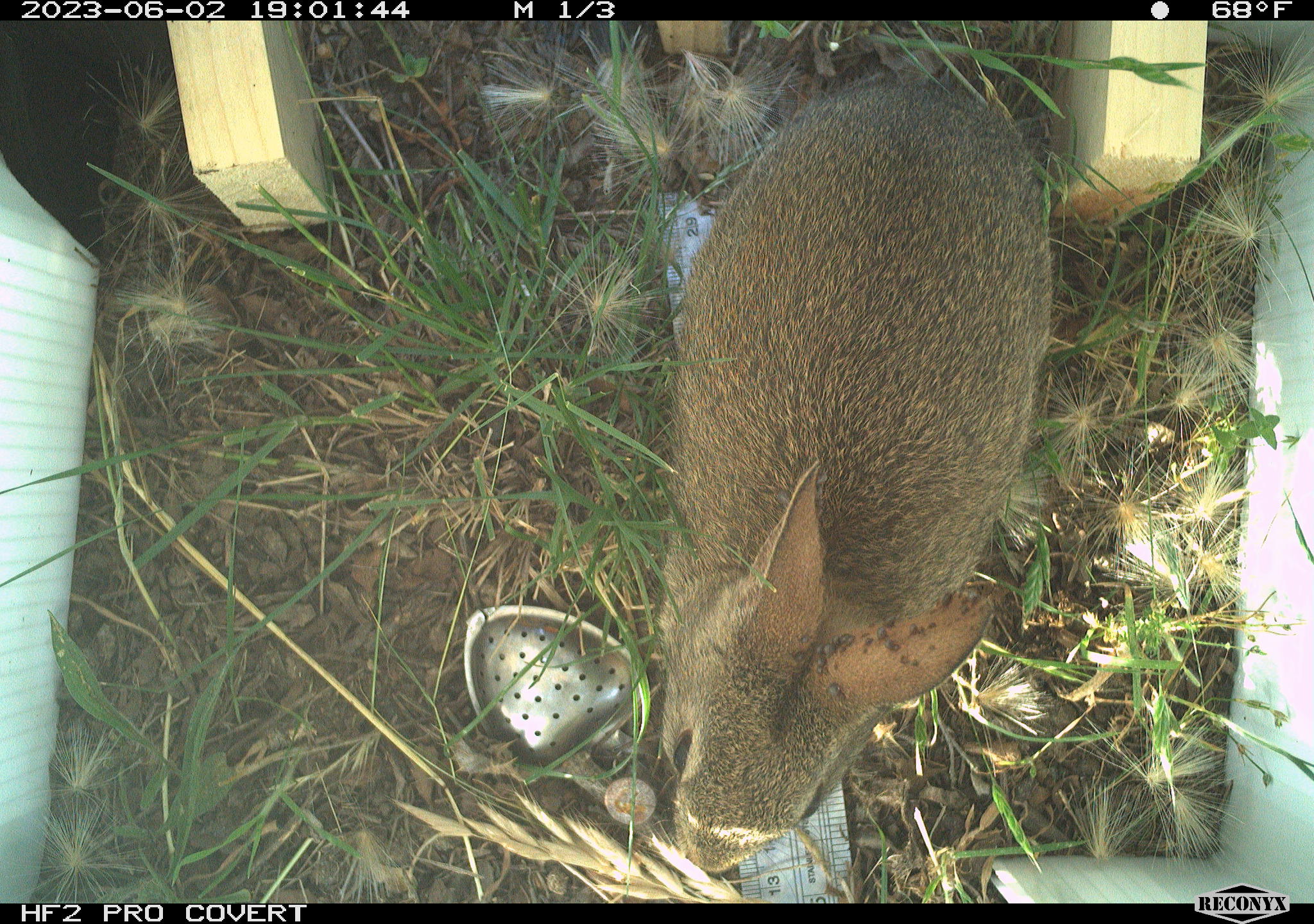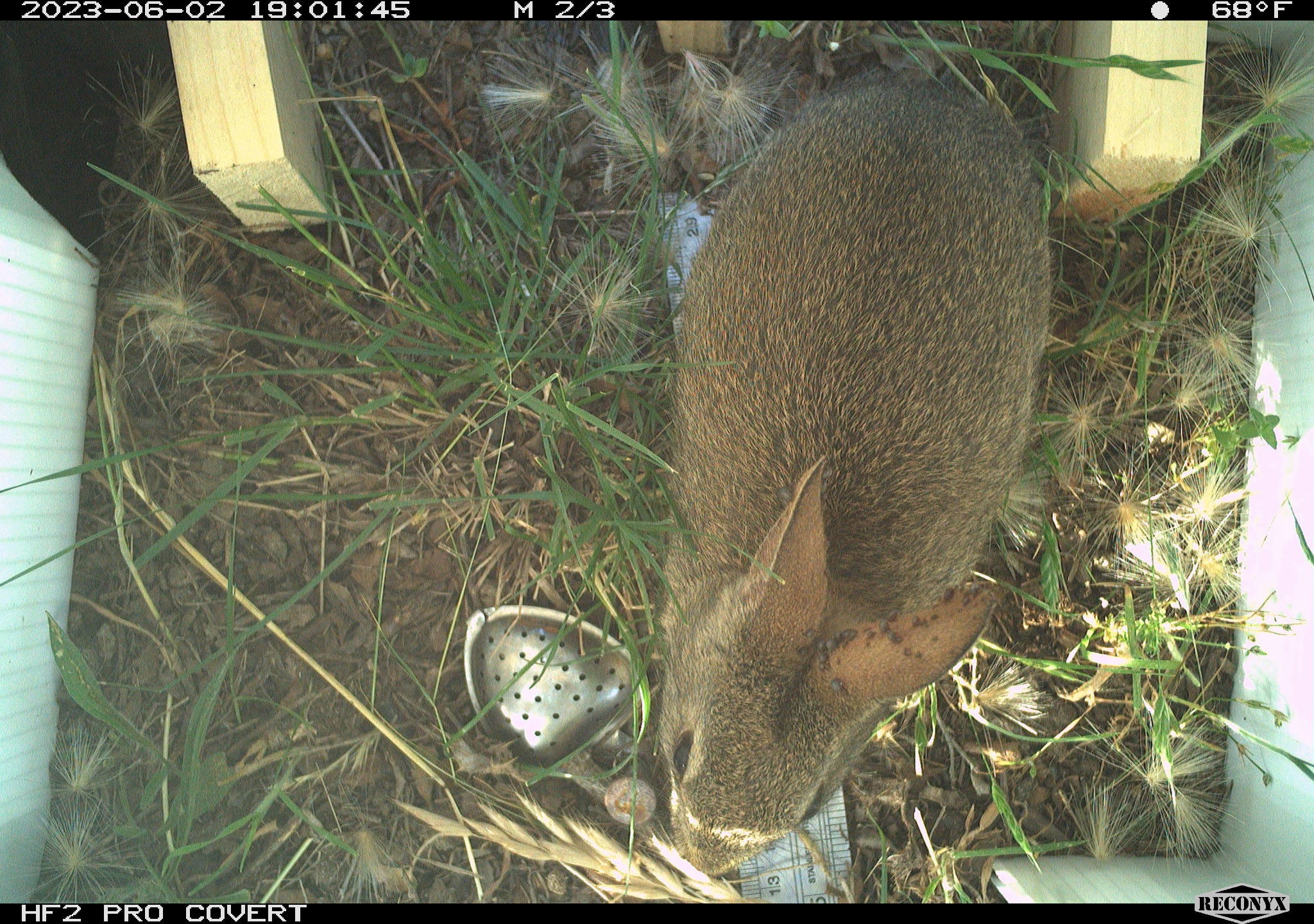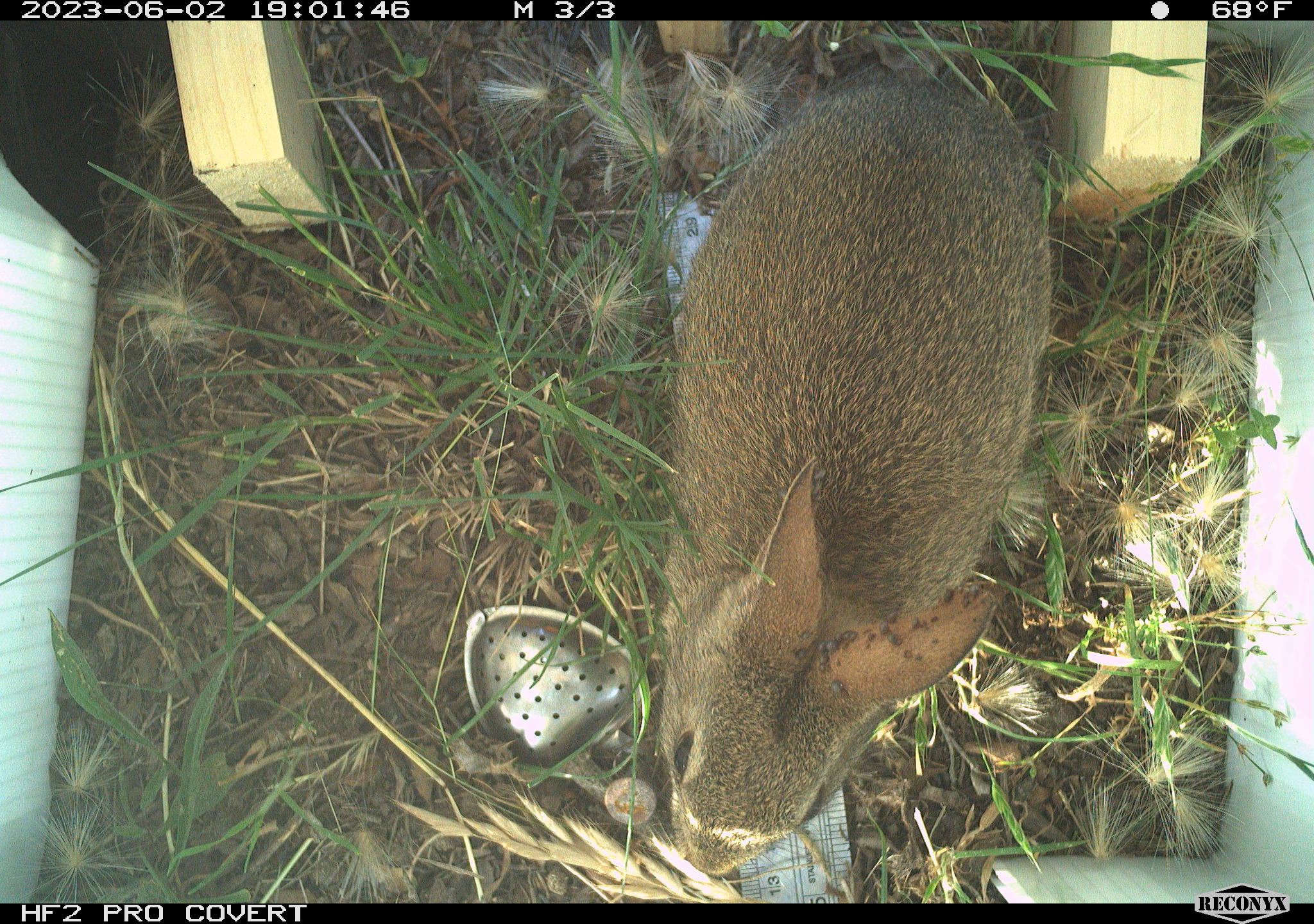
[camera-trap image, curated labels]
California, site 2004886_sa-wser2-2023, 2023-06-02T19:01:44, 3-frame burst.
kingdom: Animalia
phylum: Chordata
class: Mammalia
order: Lagomorpha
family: Leporidae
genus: Sylvilagus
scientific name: Sylvilagus bachmani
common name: brush rabbit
Brush rabbit (Sylvilagus bachmani).